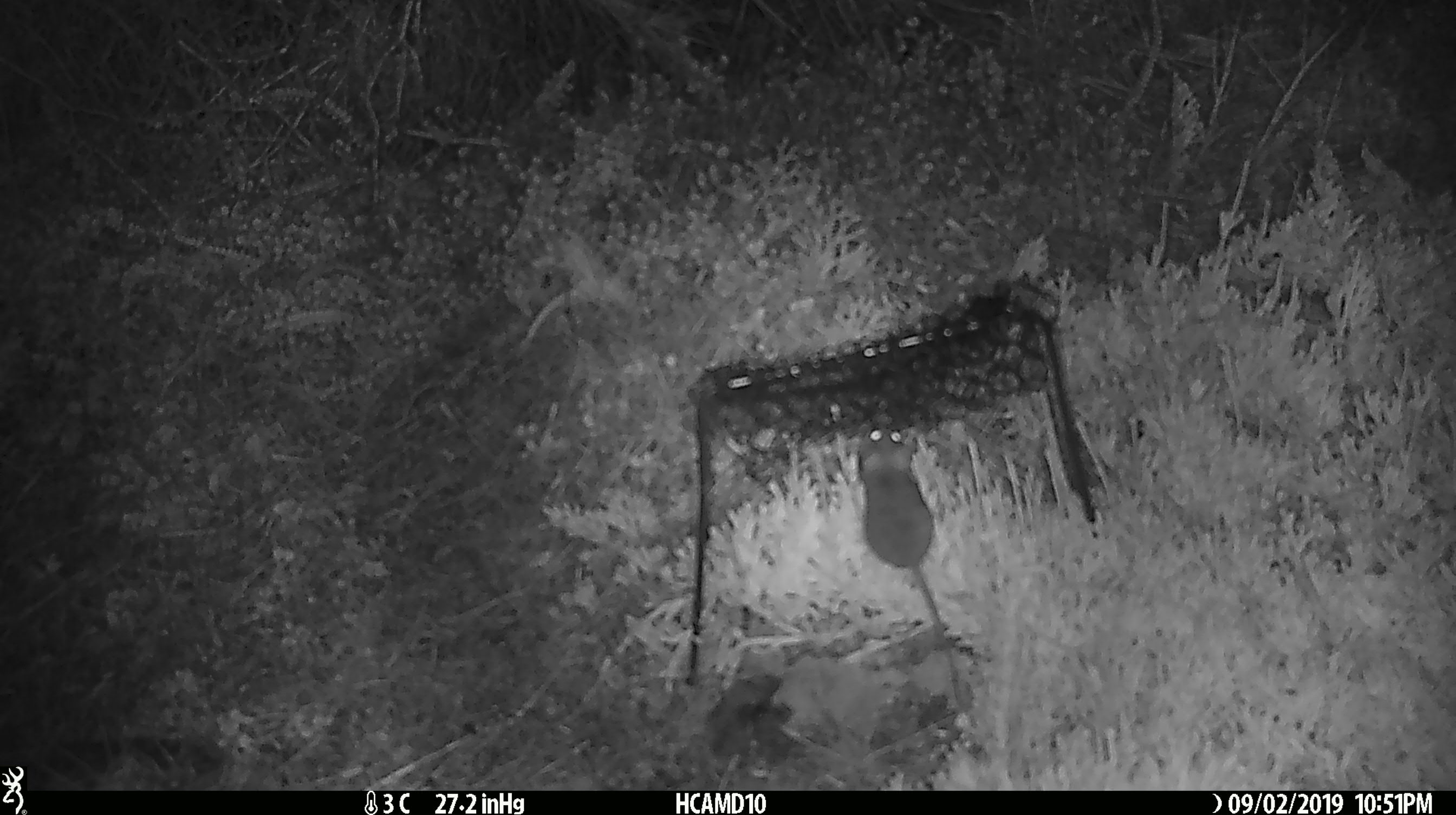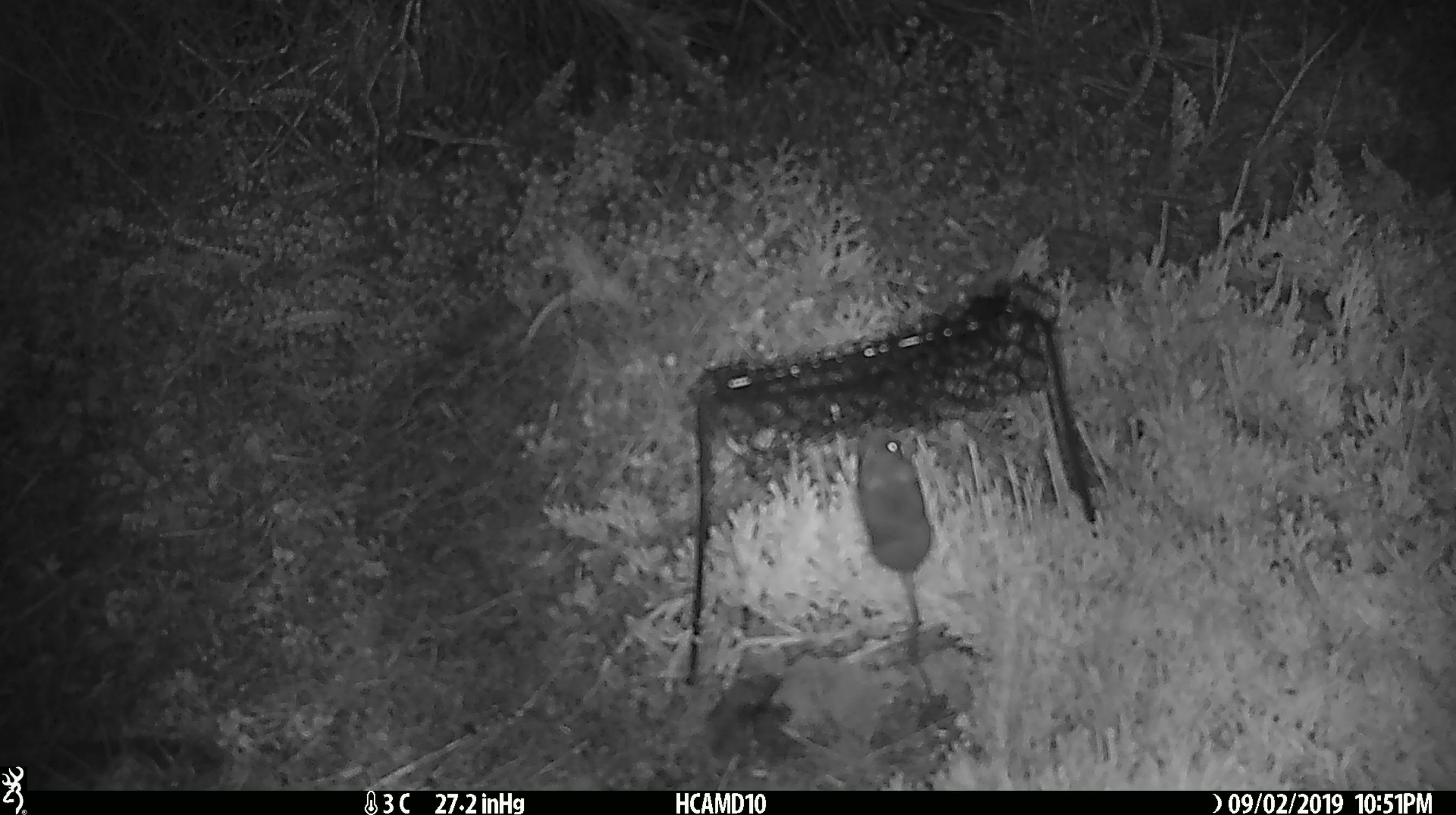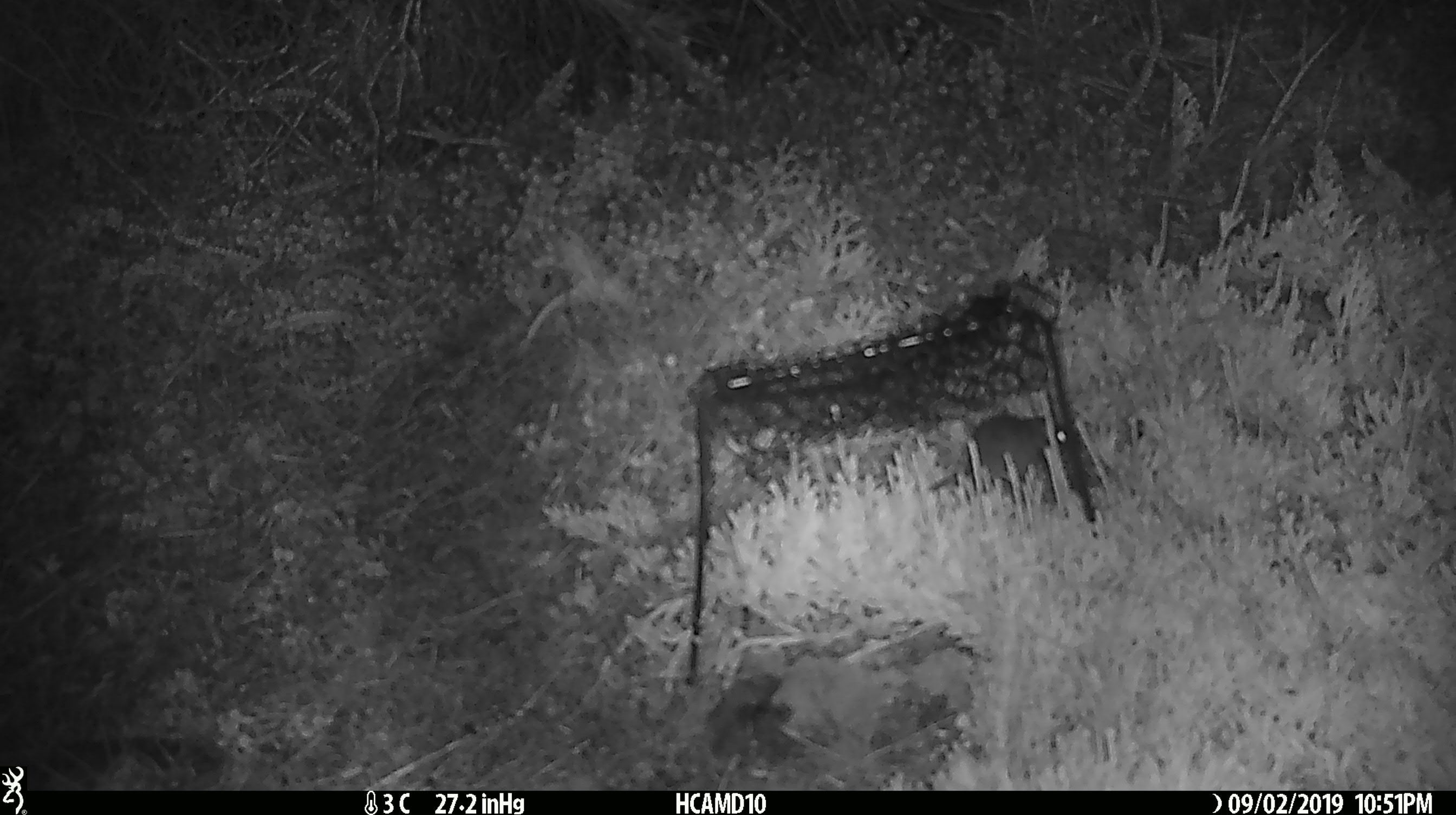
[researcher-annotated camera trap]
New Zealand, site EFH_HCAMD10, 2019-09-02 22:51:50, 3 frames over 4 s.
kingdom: Animalia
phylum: Chordata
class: Mammalia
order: Rodentia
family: Muridae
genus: Mus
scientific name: Mus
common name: mouse